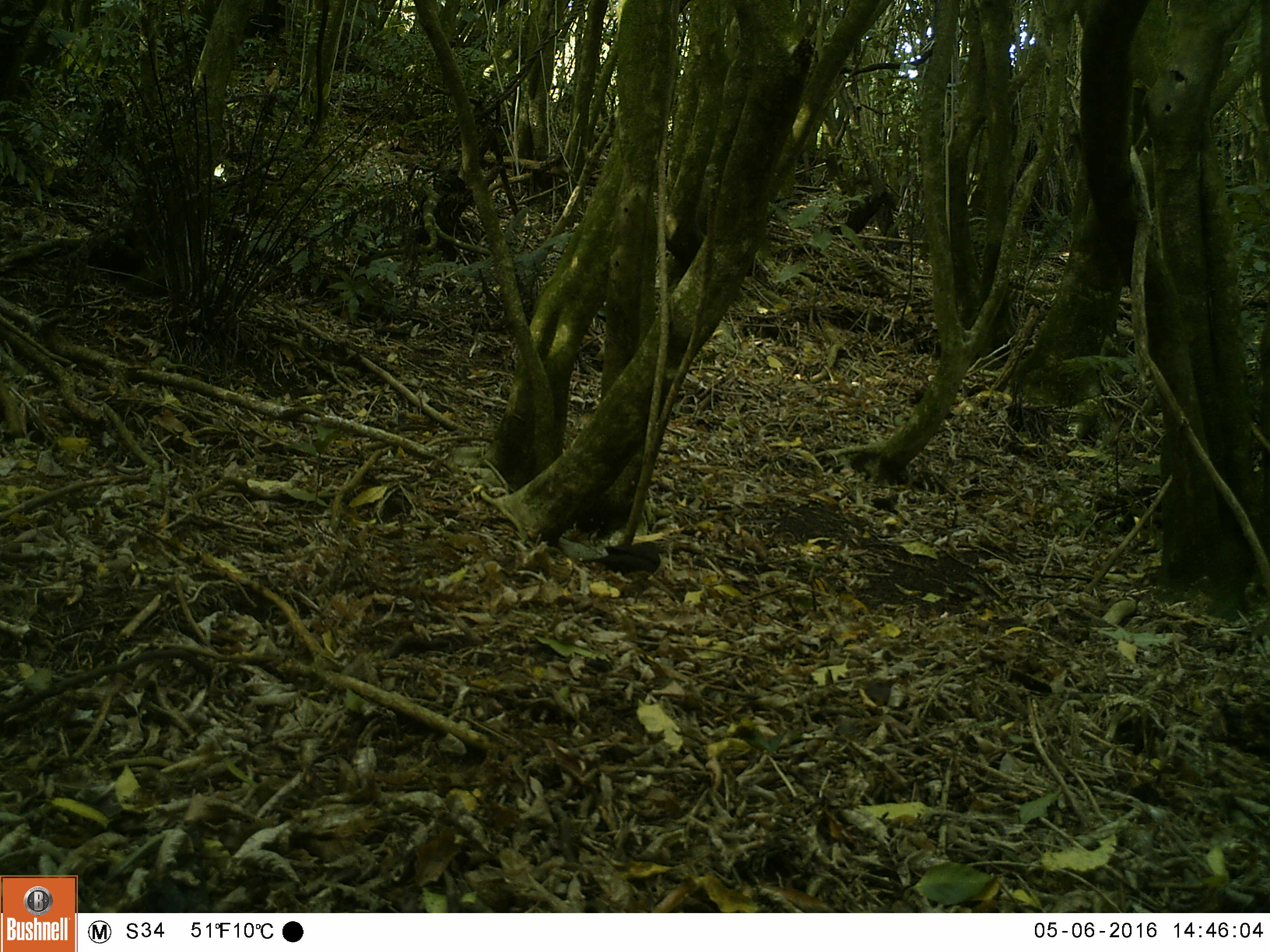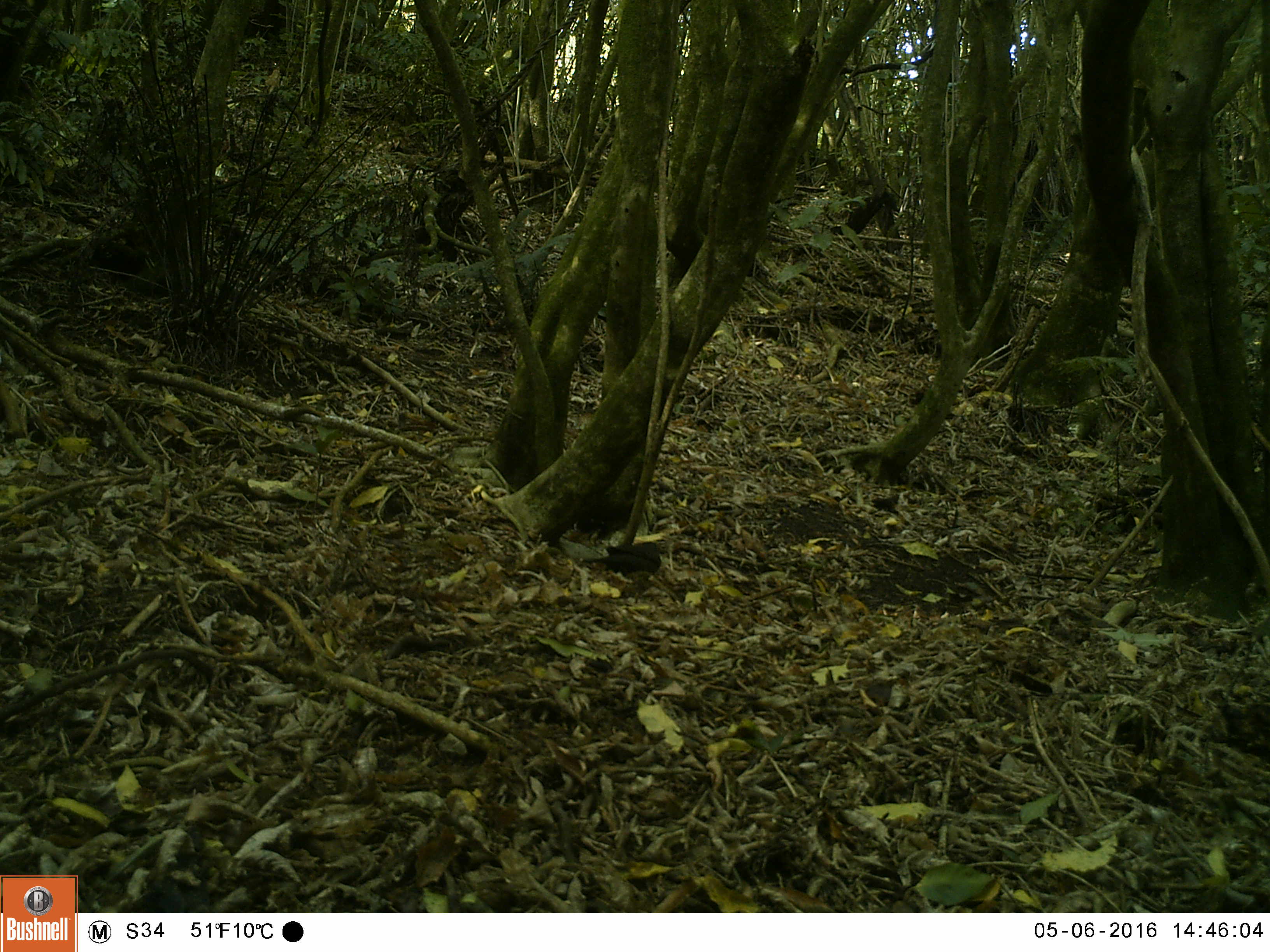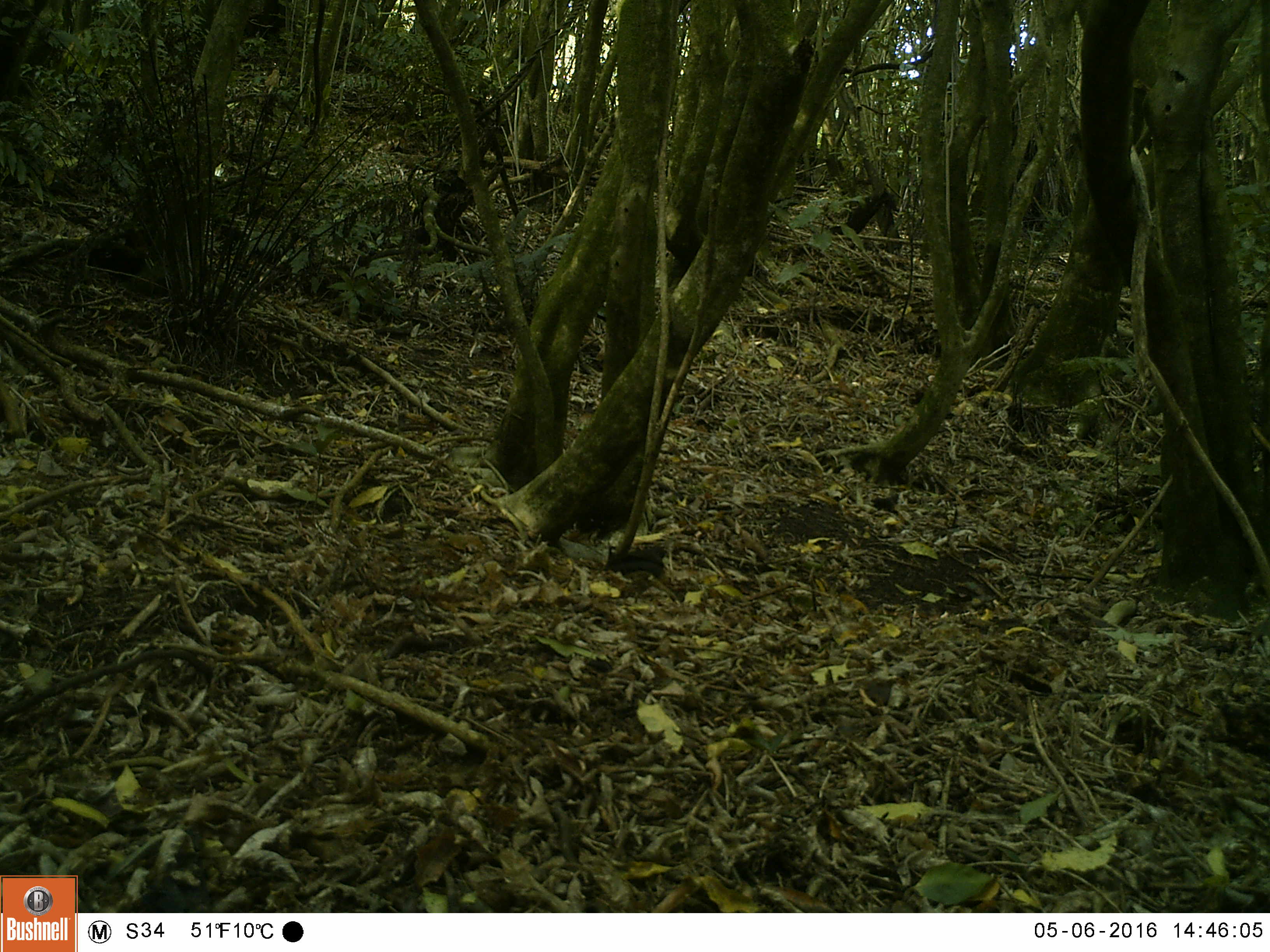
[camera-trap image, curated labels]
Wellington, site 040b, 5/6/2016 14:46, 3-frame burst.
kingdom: Animalia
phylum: Chordata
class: Aves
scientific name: Aves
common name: bird